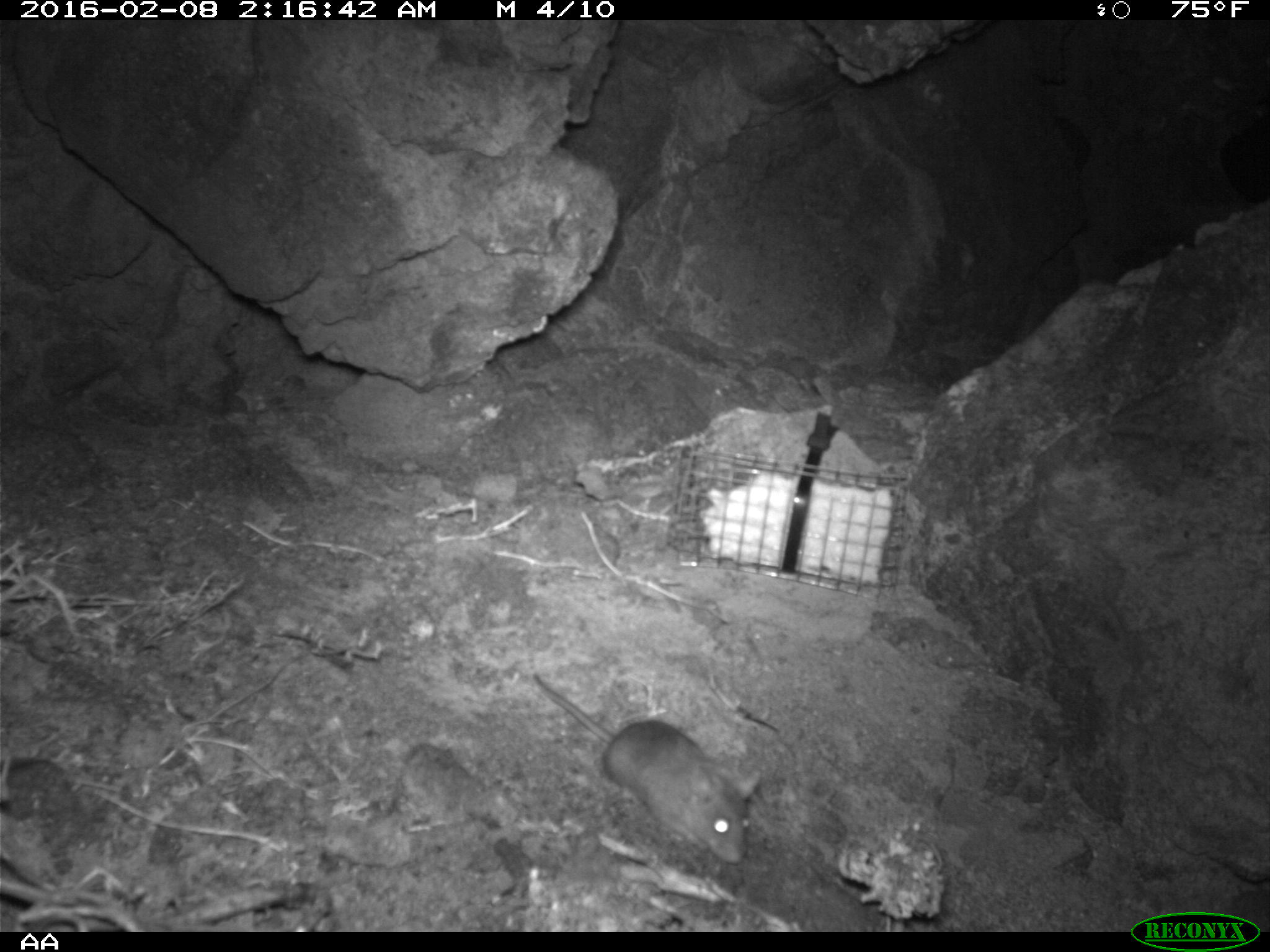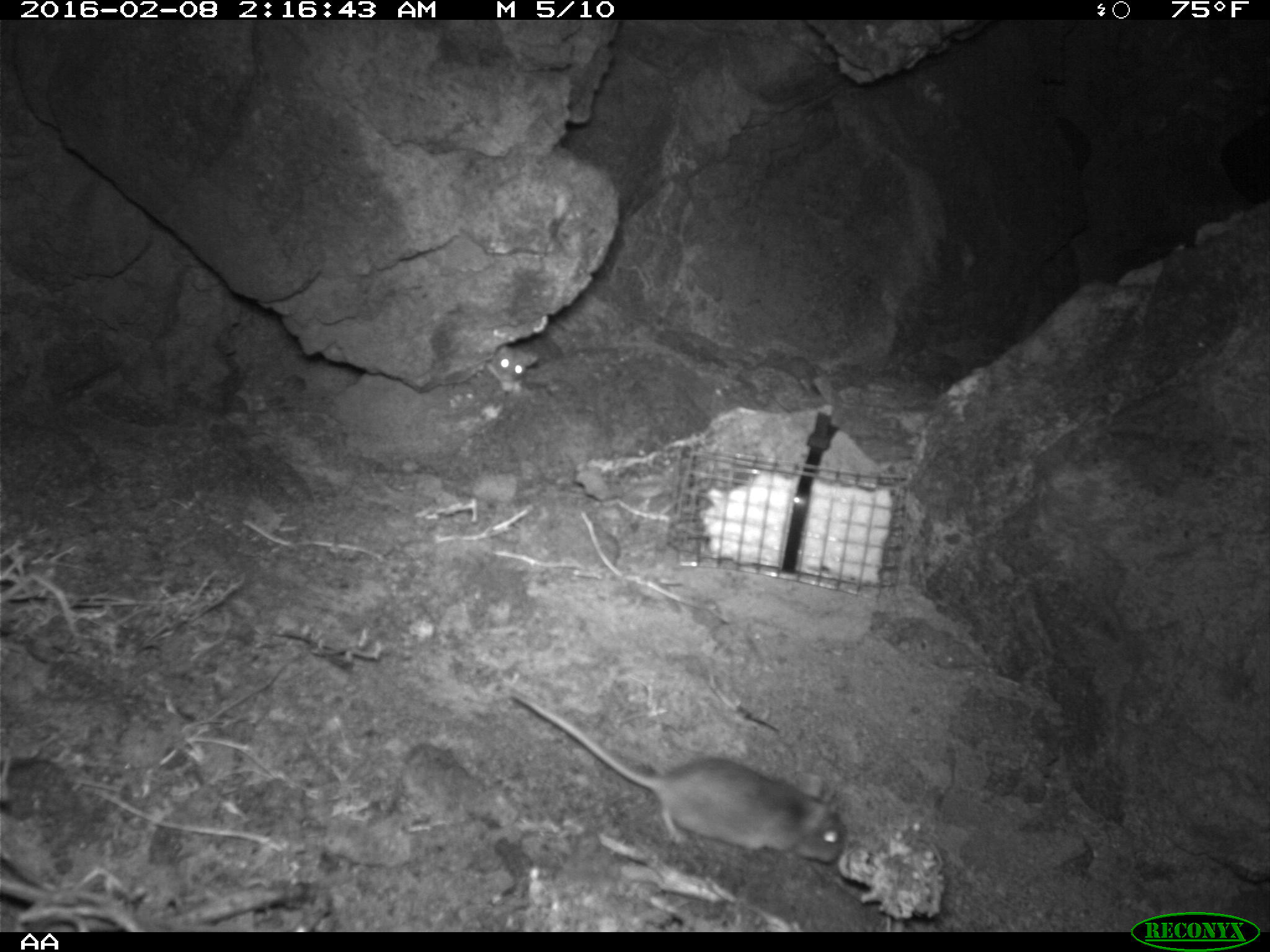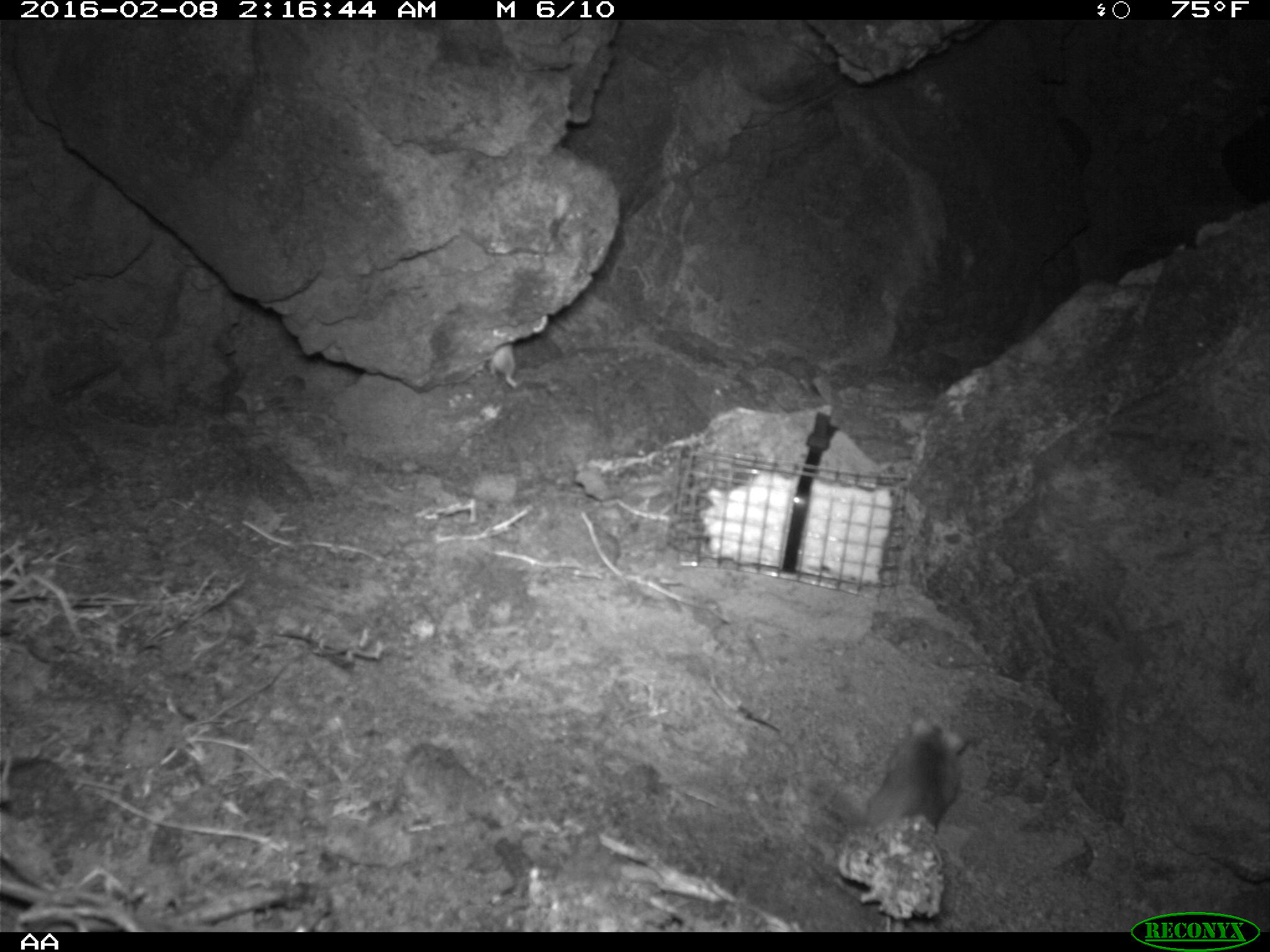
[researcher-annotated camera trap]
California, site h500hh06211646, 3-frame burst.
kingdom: Animalia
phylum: Chordata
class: Mammalia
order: Rodentia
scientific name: Rodentia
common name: rodent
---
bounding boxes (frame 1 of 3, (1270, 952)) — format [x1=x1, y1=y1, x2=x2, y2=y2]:
rodent: [x1=533, y1=666, x2=762, y2=863]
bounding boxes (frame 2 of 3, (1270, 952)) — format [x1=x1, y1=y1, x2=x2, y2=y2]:
rodent: [x1=507, y1=686, x2=846, y2=862]; [x1=485, y1=345, x2=538, y2=392]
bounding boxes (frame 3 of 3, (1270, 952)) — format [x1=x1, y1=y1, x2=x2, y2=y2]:
rodent: [x1=855, y1=715, x2=967, y2=931]; [x1=487, y1=345, x2=519, y2=387]